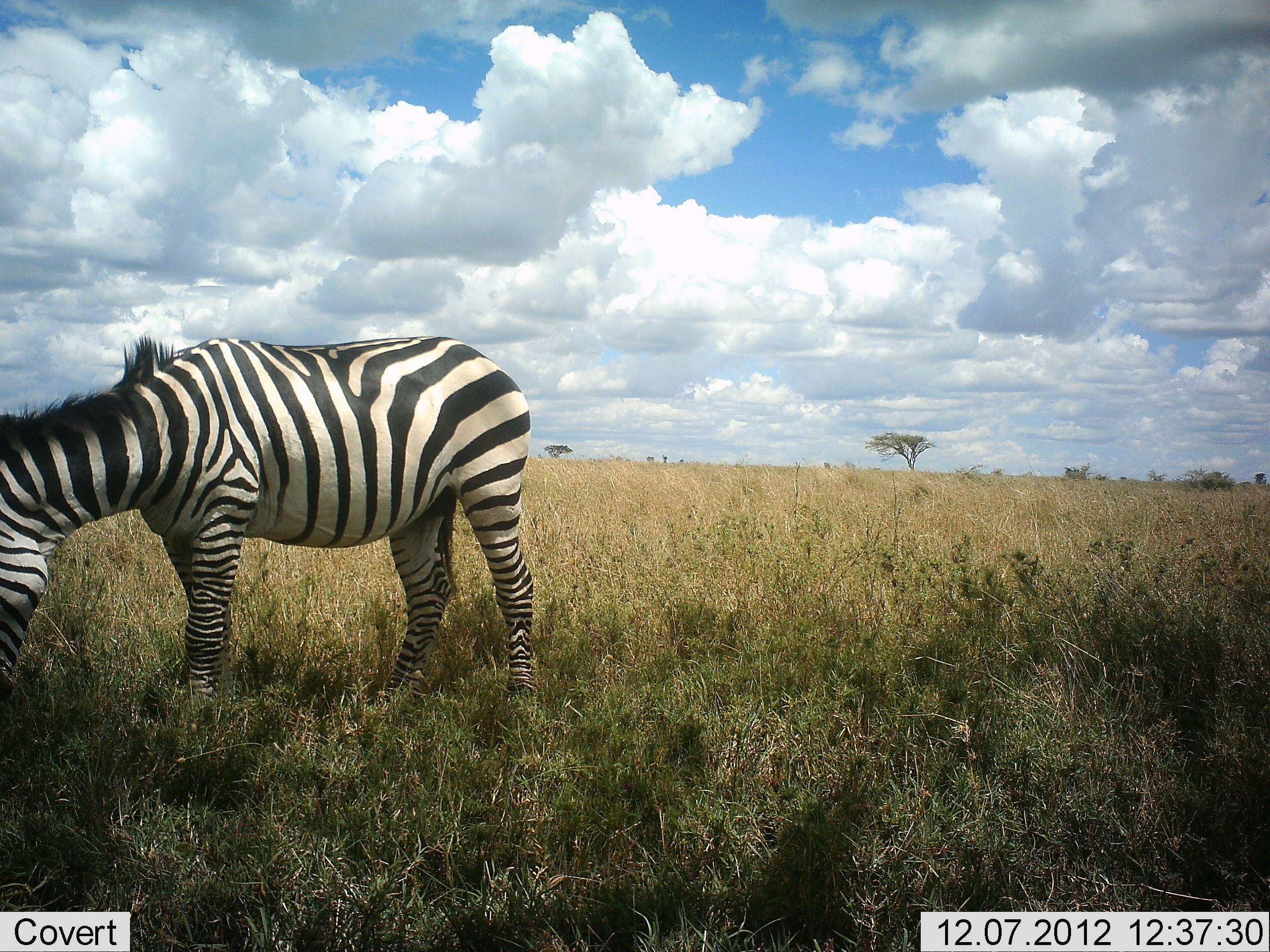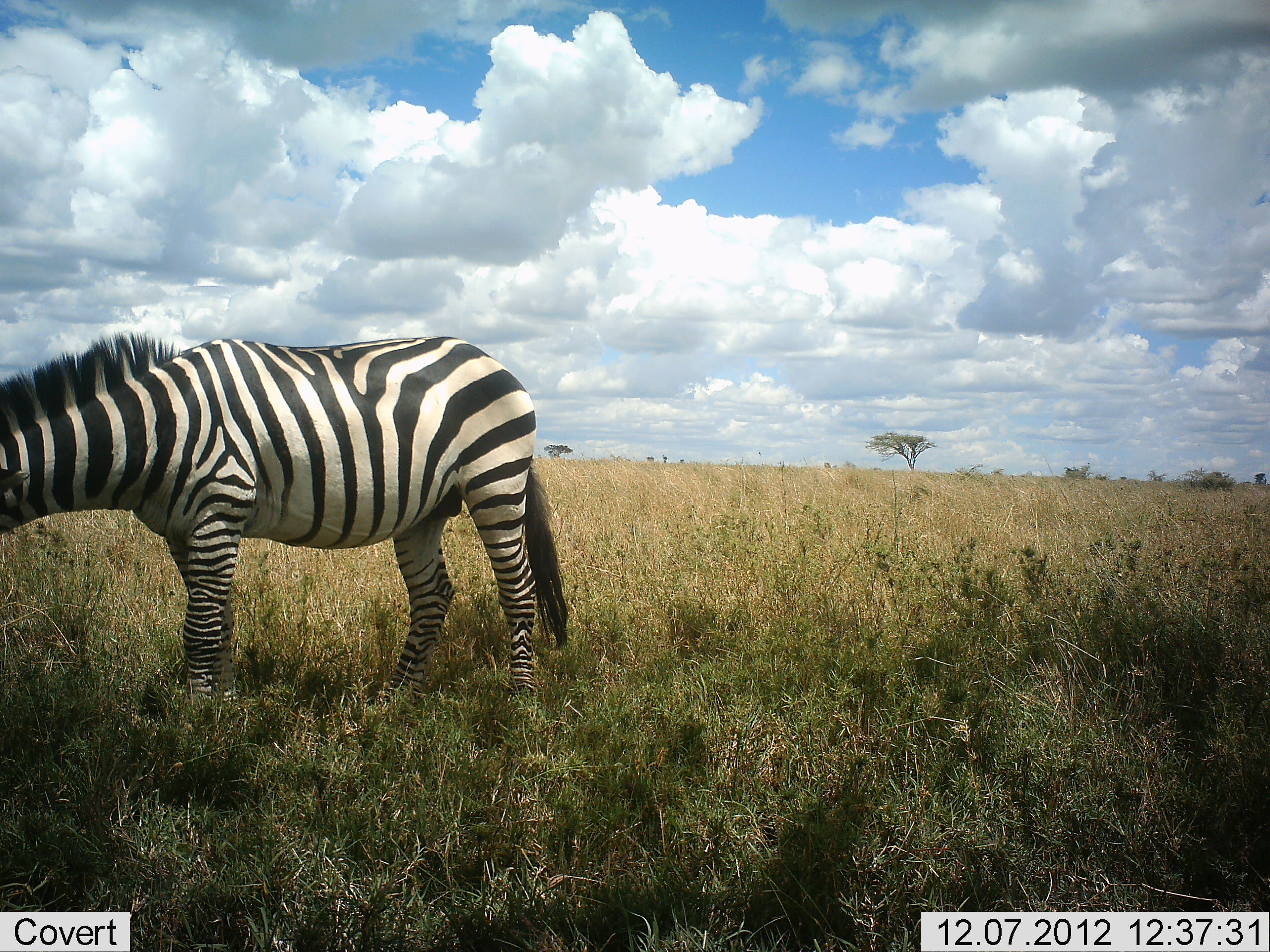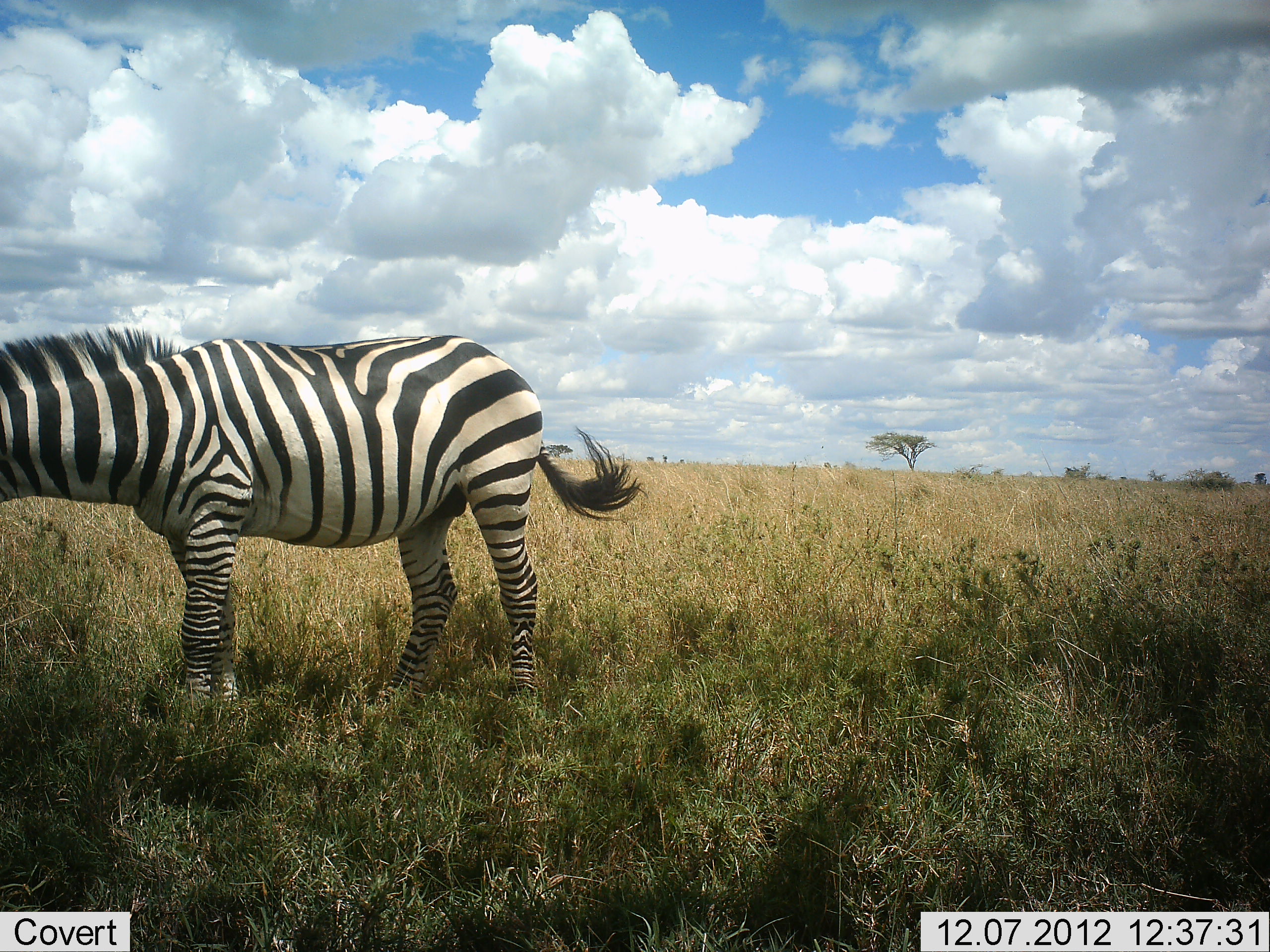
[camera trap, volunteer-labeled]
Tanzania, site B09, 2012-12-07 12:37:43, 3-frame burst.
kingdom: Animalia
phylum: Chordata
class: Mammalia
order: Perissodactyla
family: Equidae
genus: Equus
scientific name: Equus quagga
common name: plains zebra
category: zebra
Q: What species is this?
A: Zebra (plains zebra) (Equus quagga).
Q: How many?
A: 1.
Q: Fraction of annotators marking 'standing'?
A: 30%.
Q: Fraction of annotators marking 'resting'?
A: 0%.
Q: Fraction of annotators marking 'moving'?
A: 0%.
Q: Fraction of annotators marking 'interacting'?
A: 0%.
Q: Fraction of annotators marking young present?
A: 0%.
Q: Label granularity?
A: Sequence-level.